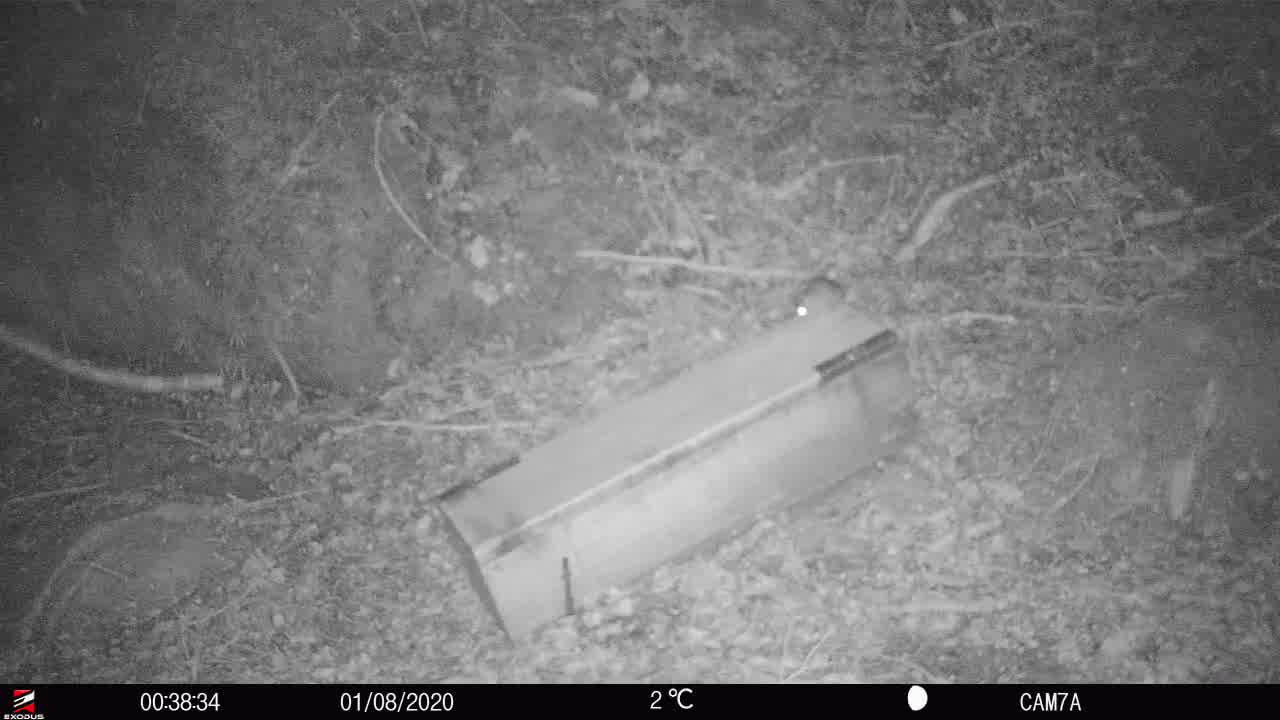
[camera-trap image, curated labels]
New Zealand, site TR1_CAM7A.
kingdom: Animalia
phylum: Chordata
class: Mammalia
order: Rodentia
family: Muridae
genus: Rattus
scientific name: Rattus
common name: rat